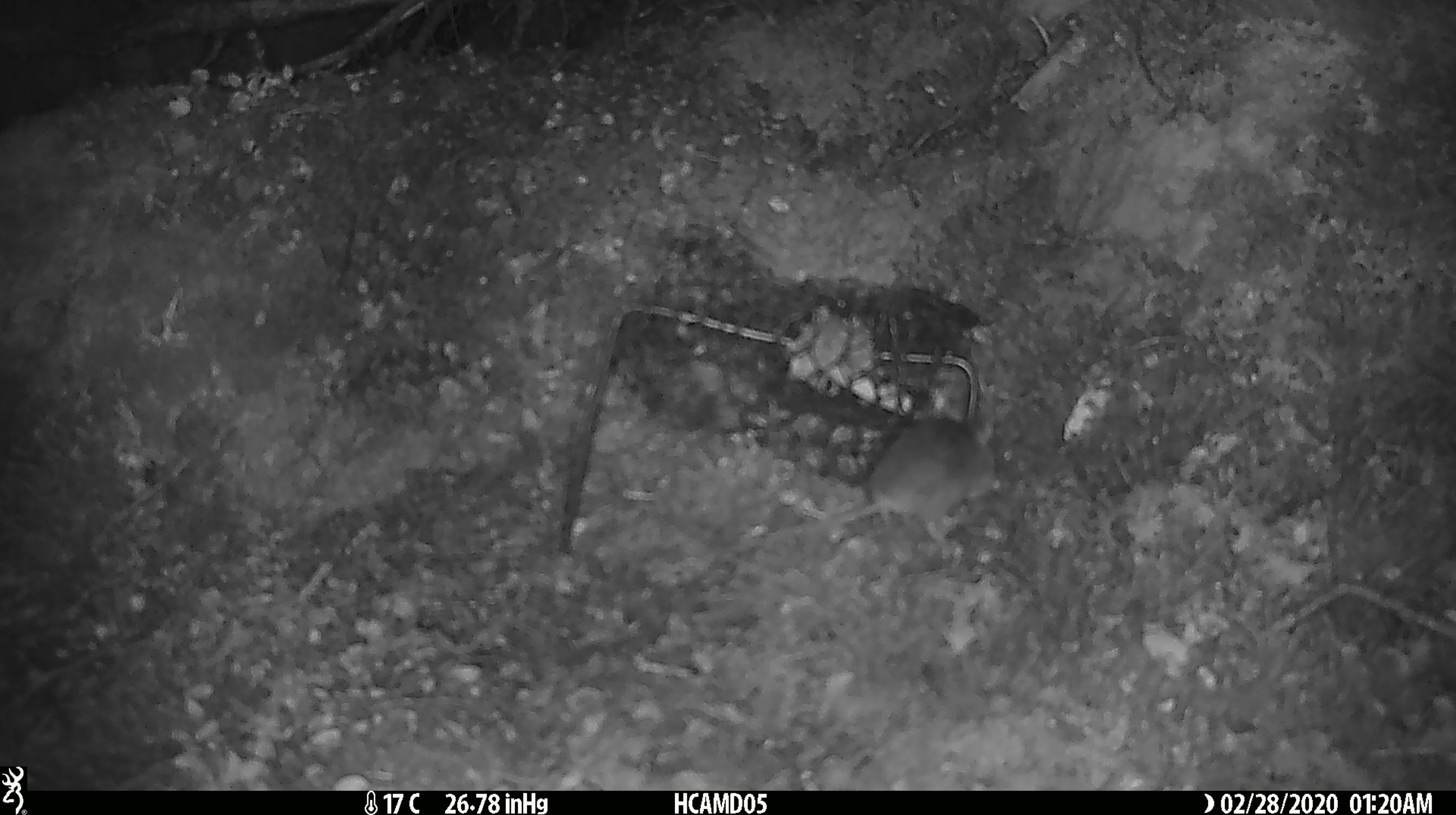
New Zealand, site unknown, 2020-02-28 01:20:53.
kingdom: Animalia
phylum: Chordata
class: Mammalia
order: Rodentia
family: Muridae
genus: Mus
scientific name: Mus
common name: mouse